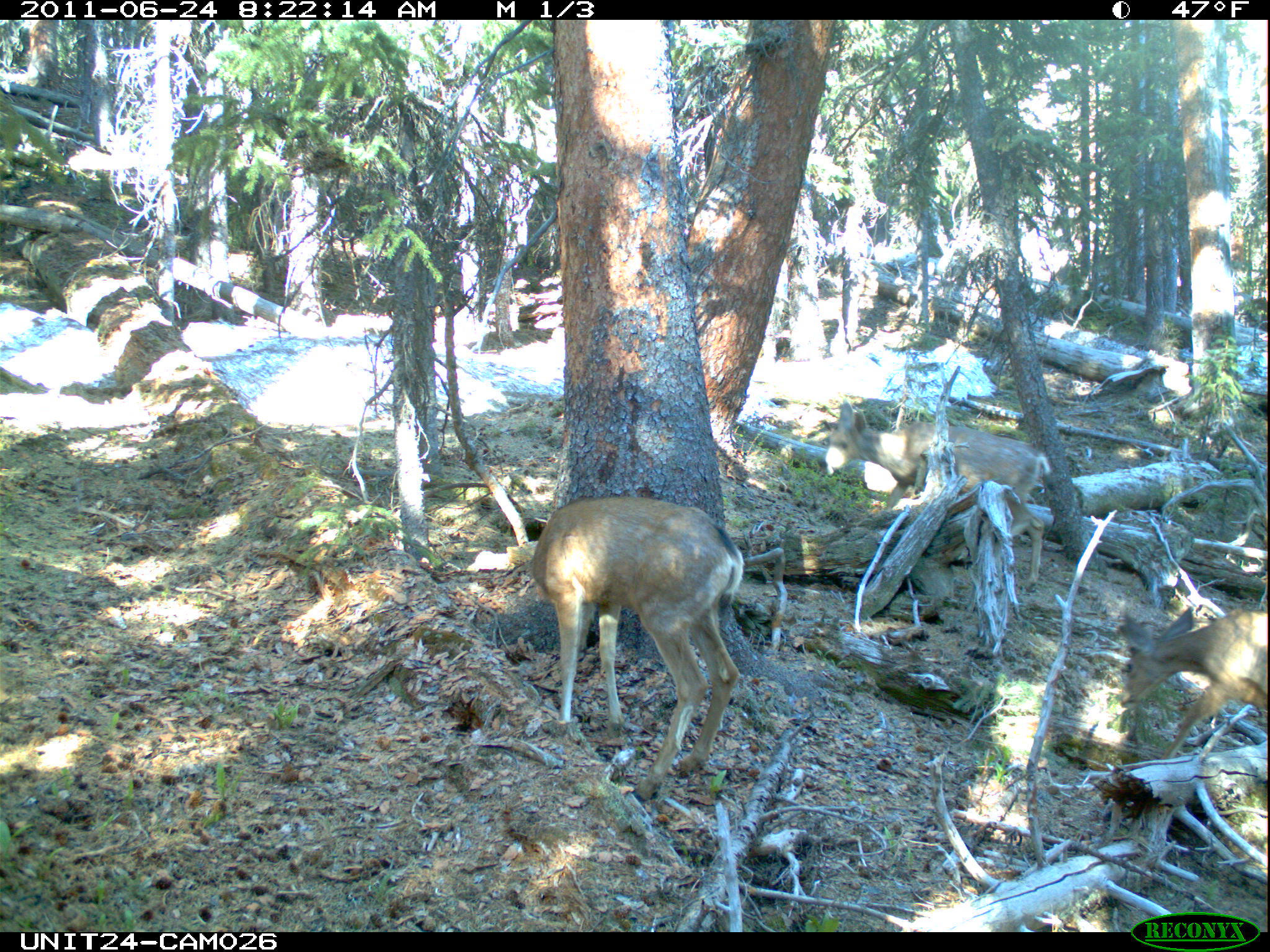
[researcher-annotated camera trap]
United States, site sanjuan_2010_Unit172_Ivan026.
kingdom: Animalia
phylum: Chordata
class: Mammalia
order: Artiodactyla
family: Cervidae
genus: Odocoileus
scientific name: Odocoileus hemionus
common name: mule deer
Odocoileus hemionus (mule deer).